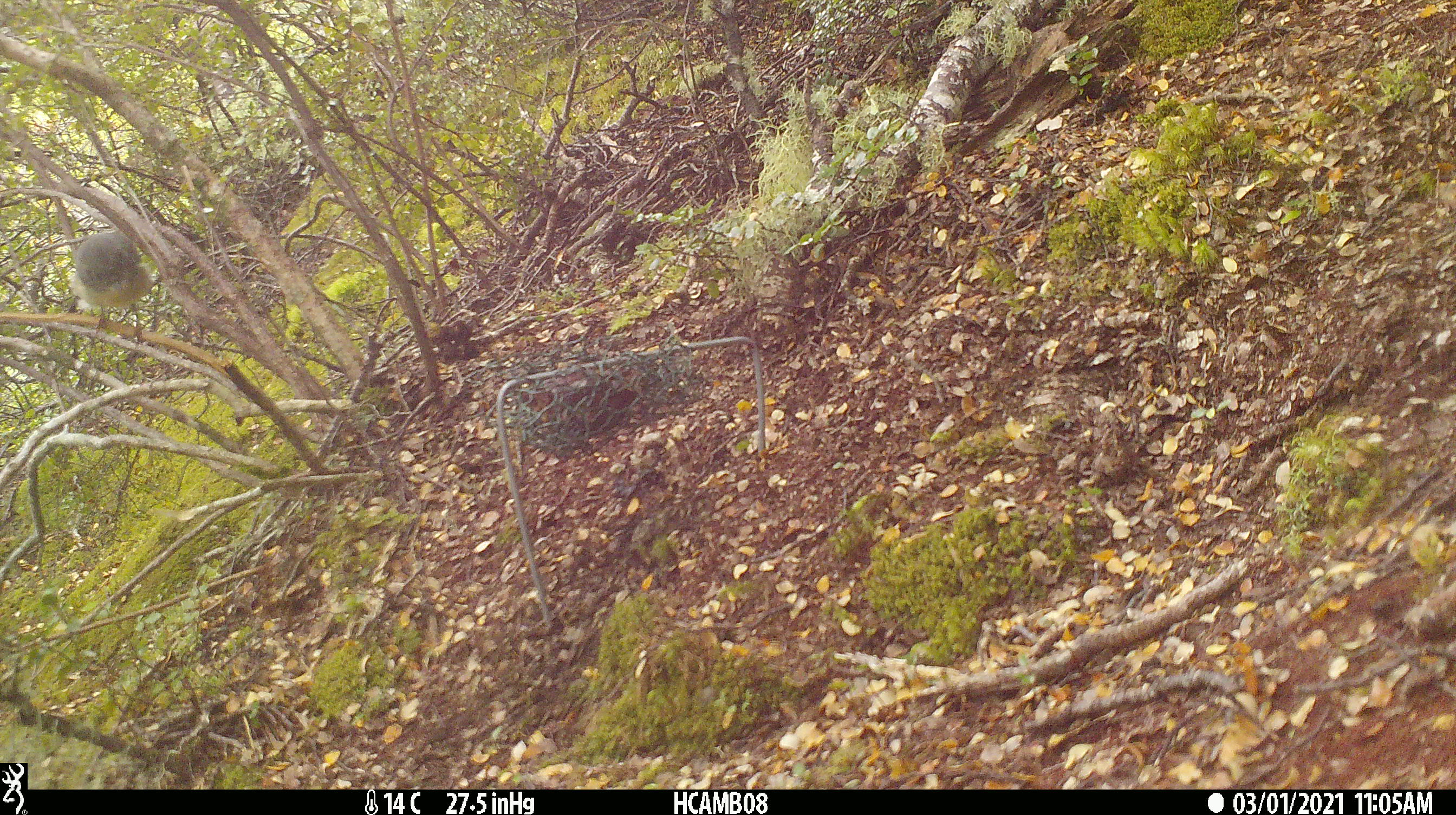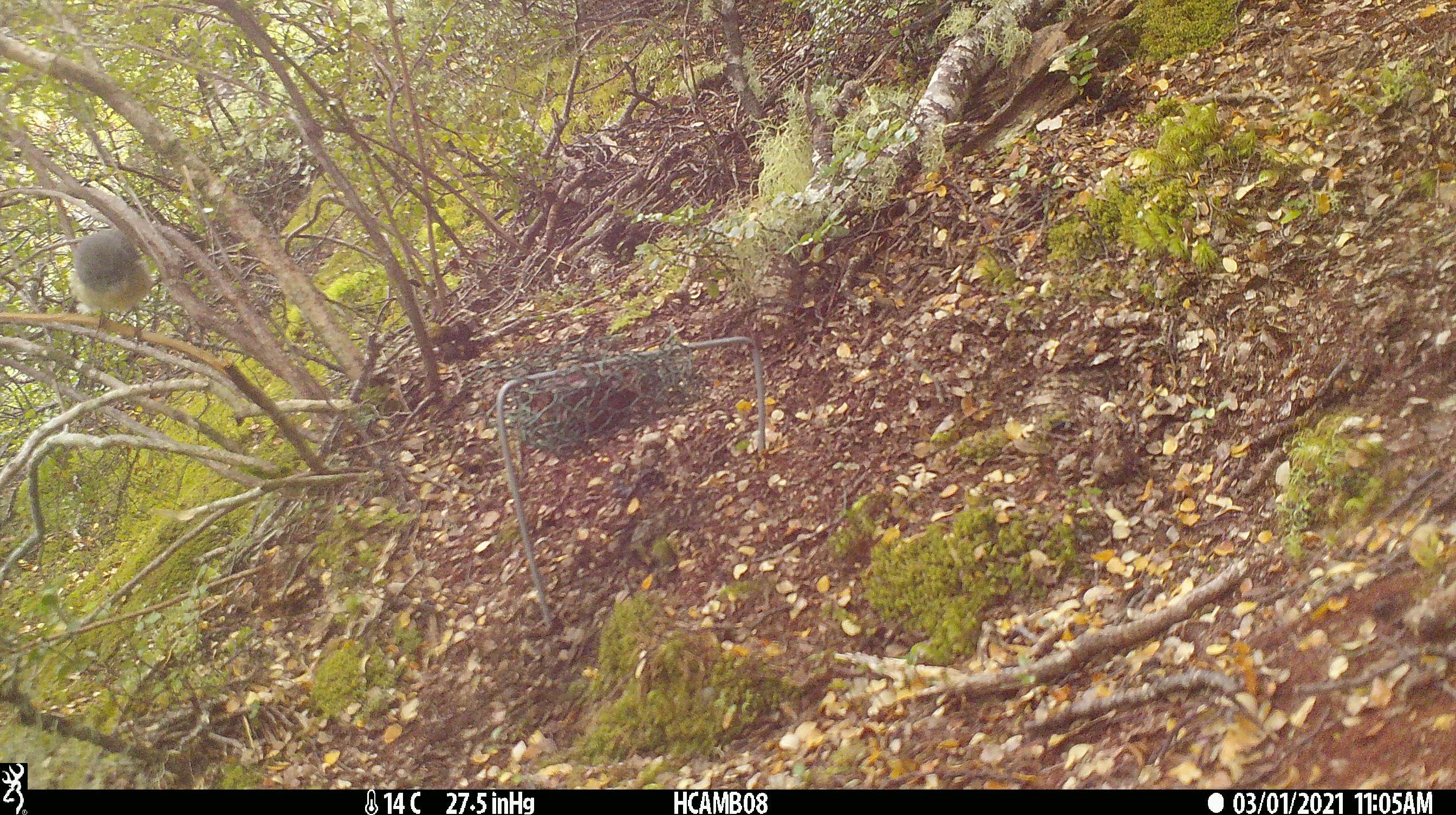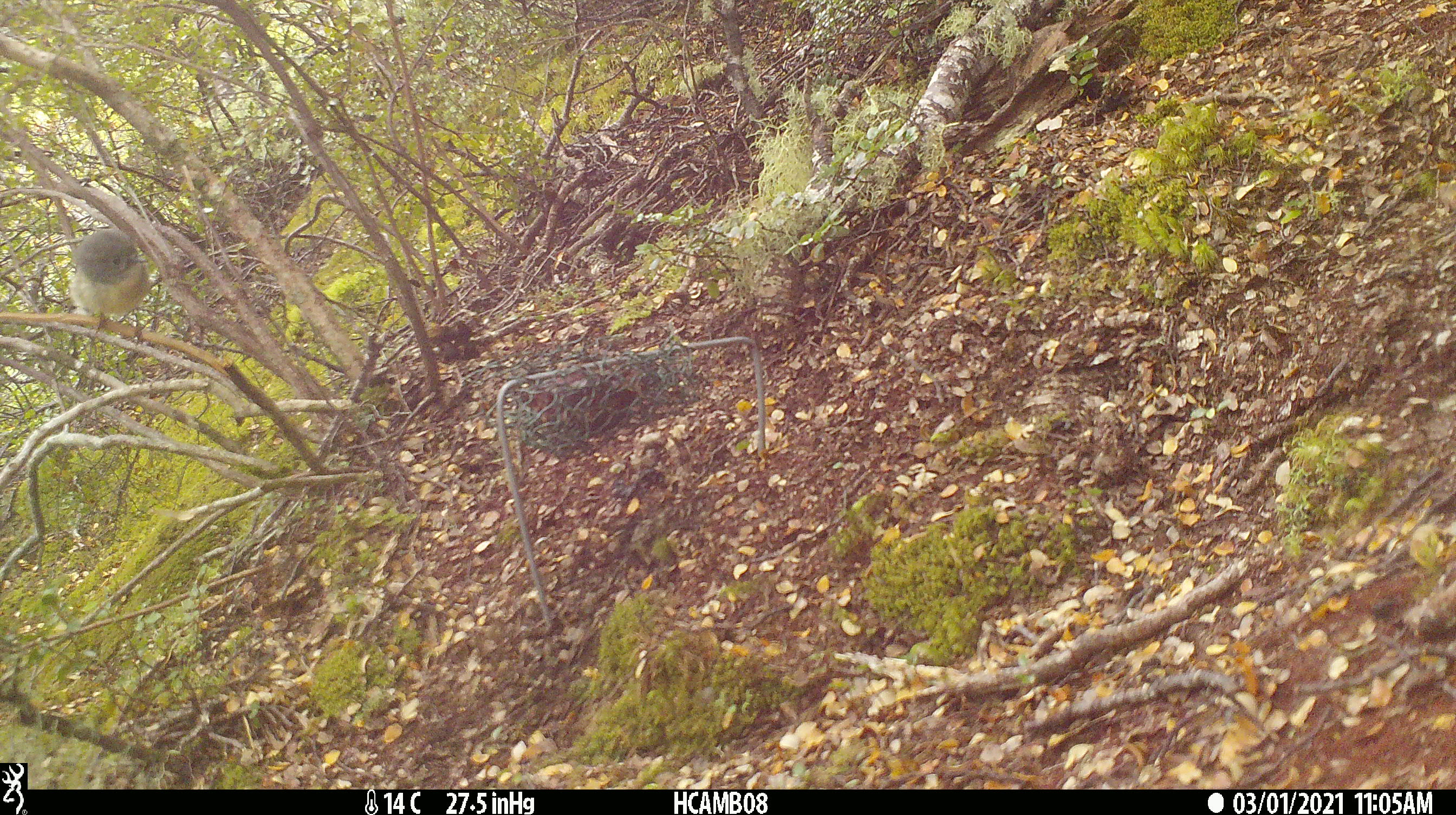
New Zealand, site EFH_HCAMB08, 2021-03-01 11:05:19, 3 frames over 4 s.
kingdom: Animalia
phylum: Chordata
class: Aves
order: Passeriformes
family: Petroicidae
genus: Petroica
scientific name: Petroica macrocephala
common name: tomtit